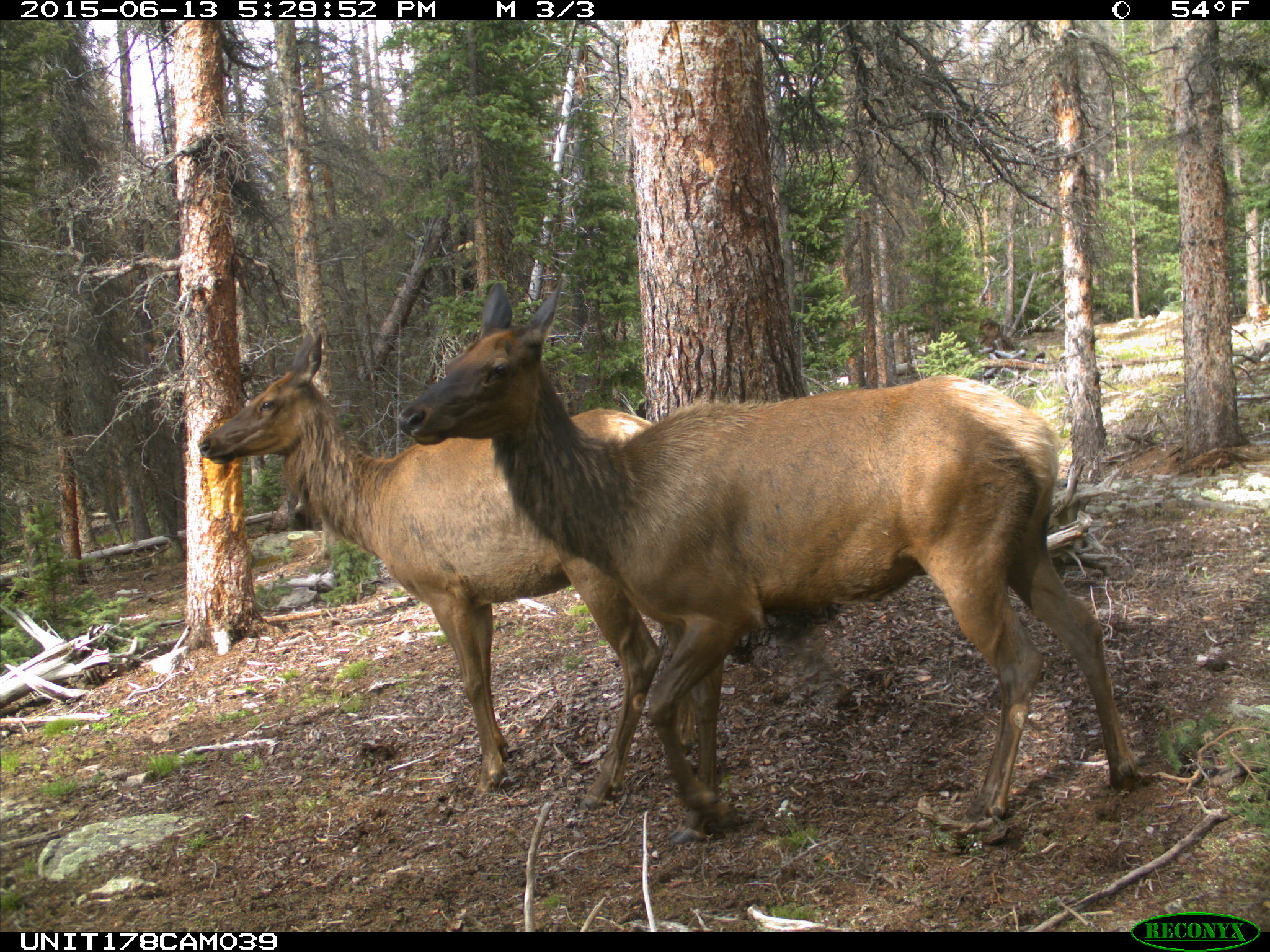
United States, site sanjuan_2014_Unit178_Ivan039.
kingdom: Animalia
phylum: Chordata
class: Mammalia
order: Artiodactyla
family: Cervidae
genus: Cervus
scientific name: Cervus elaphus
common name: red deer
Cervus elaphus (red deer).